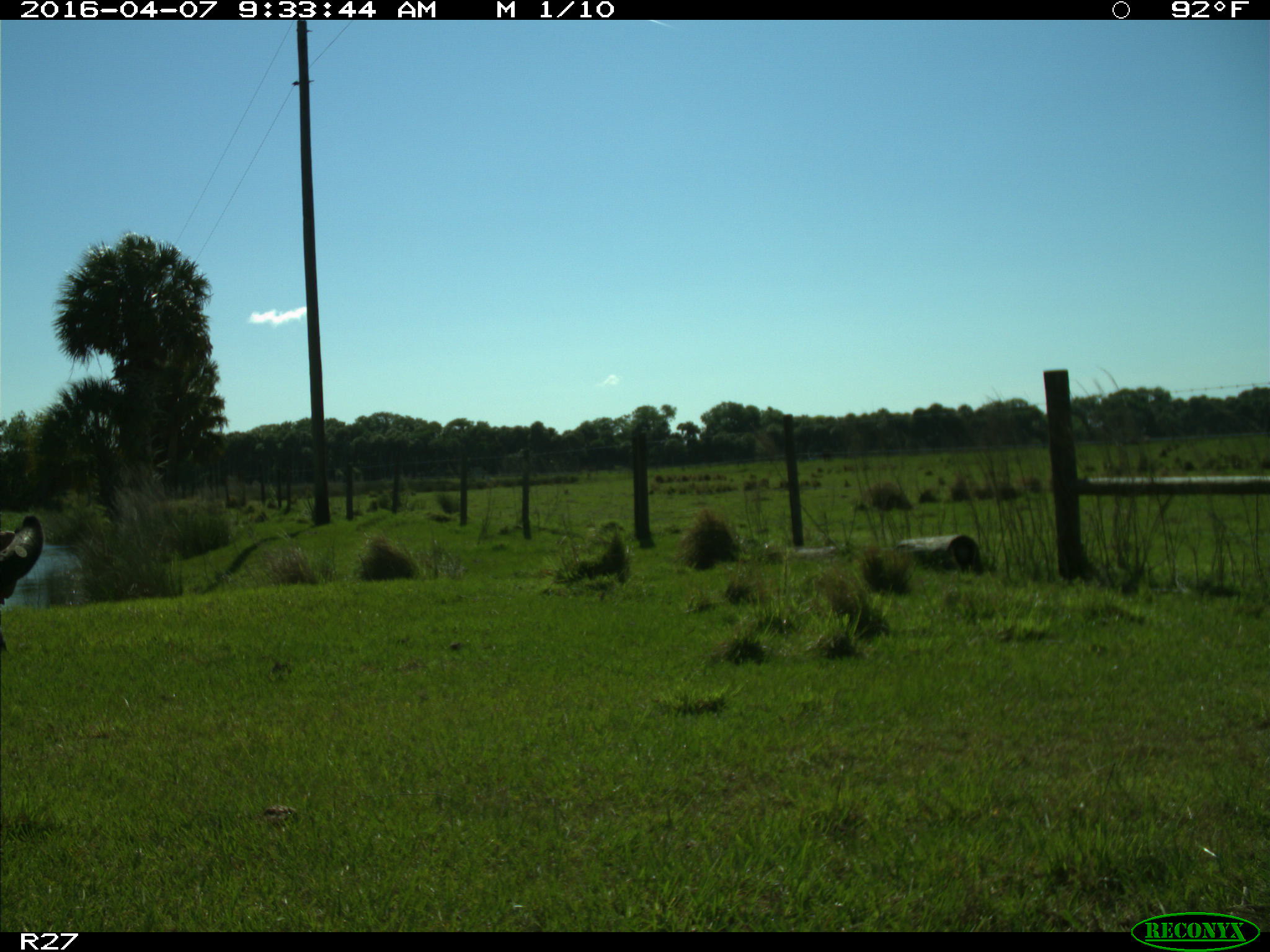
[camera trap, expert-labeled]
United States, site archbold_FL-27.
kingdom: Animalia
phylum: Chordata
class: Mammalia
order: Artiodactyla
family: Bovidae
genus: Bos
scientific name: Bos taurus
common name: domestic cow